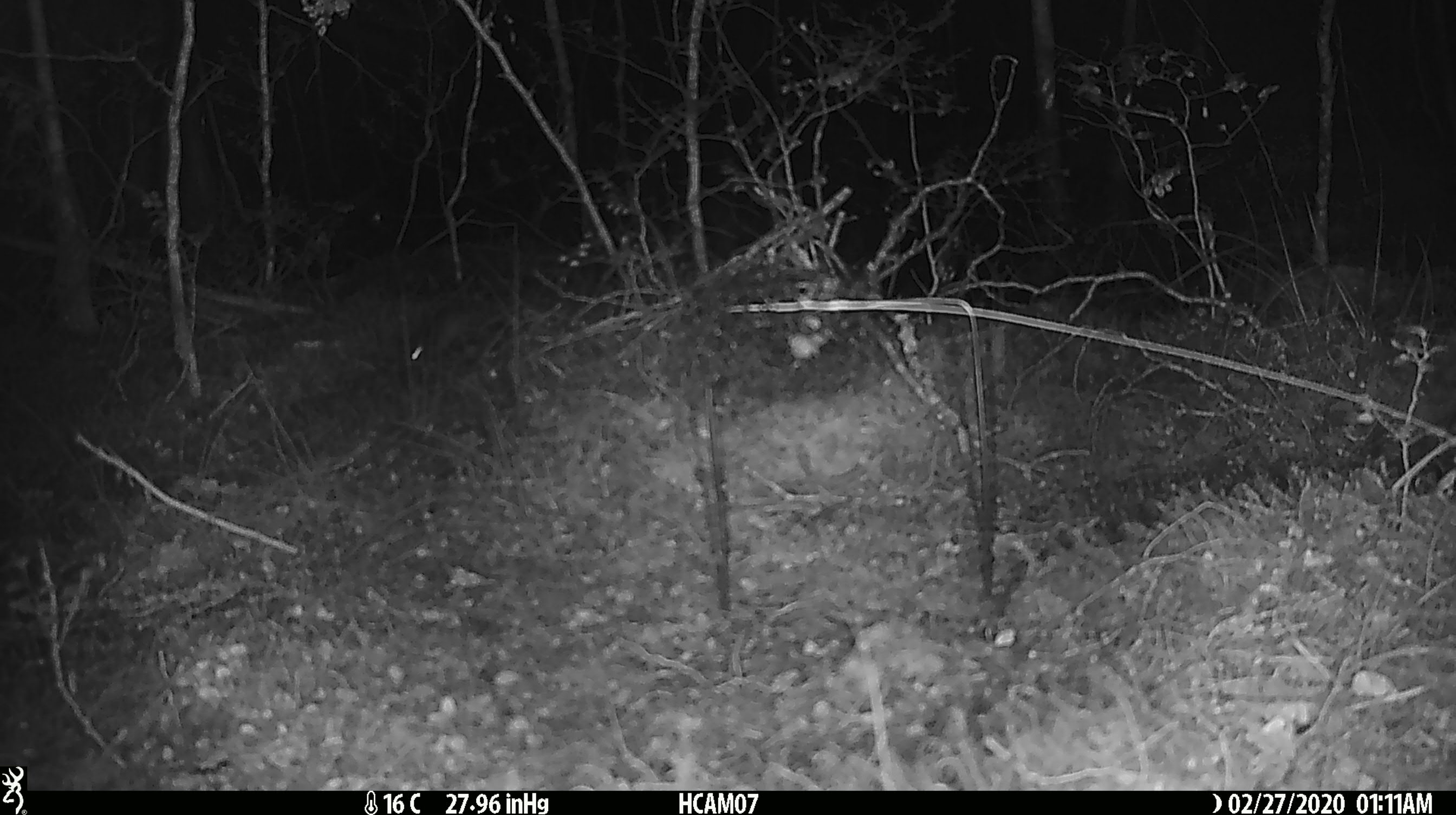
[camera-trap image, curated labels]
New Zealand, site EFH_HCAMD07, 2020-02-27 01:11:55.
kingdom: Animalia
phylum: Chordata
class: Mammalia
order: Rodentia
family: Muridae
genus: Mus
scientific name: Mus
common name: mouse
Mouse (Mus).